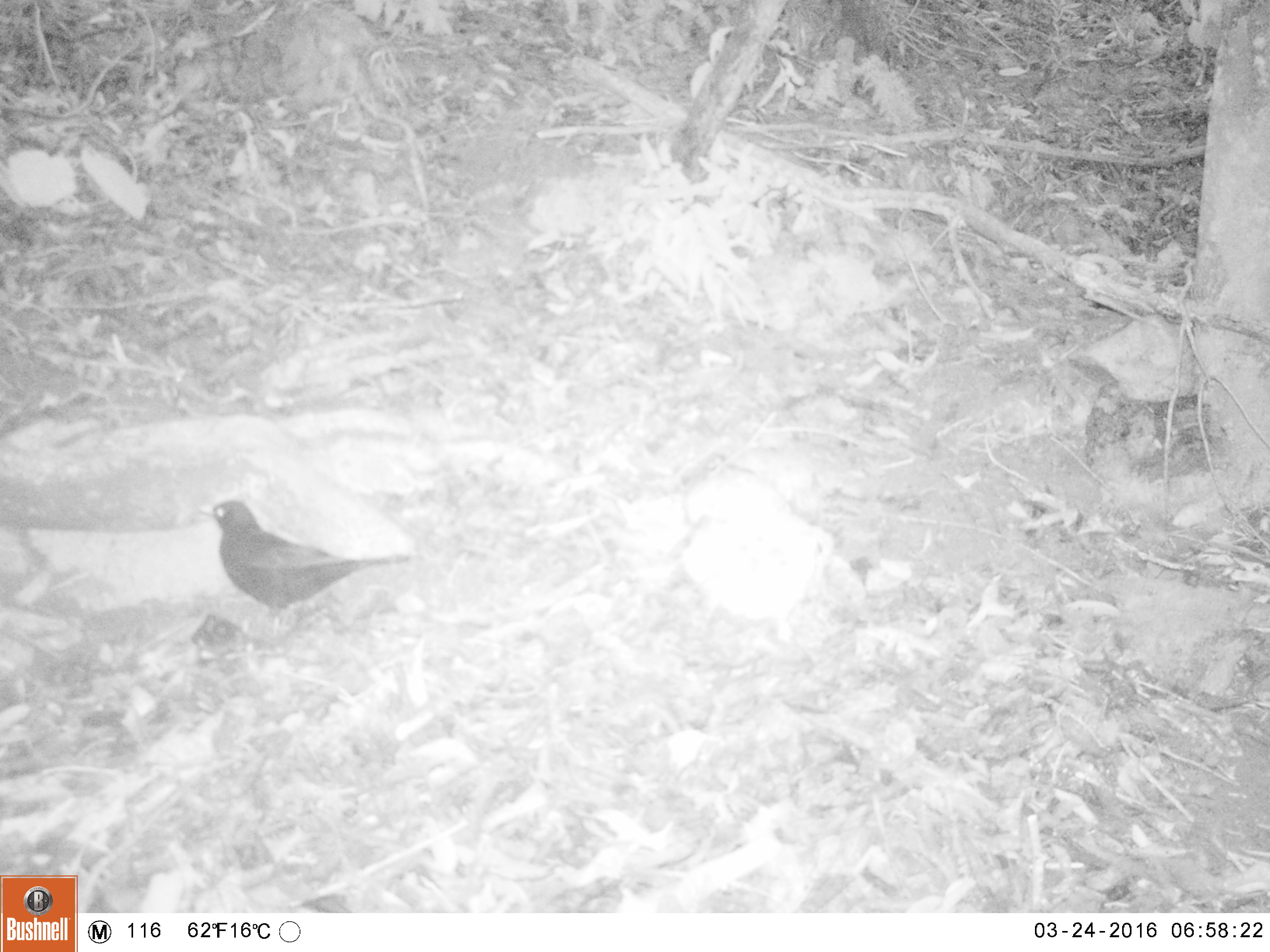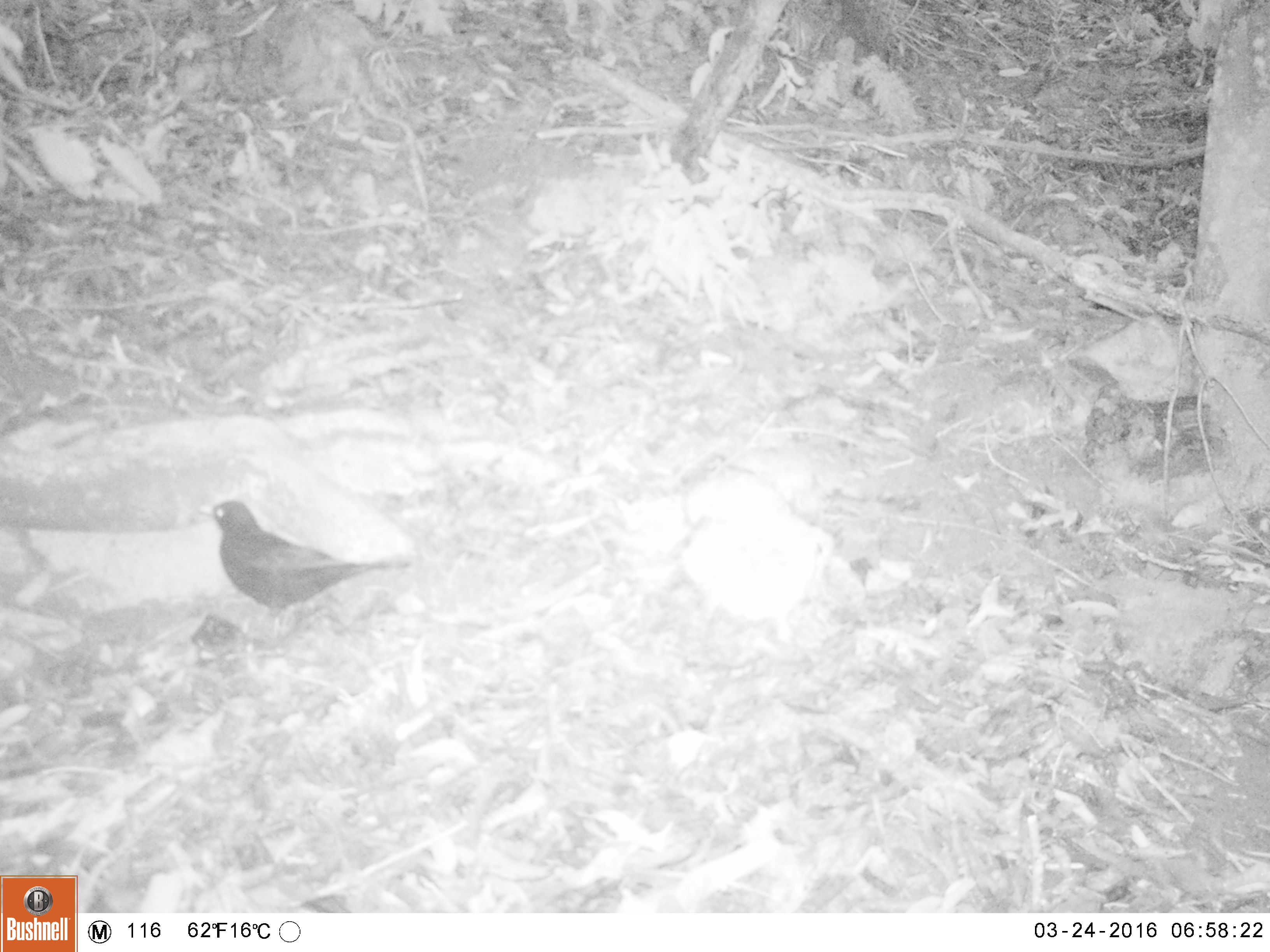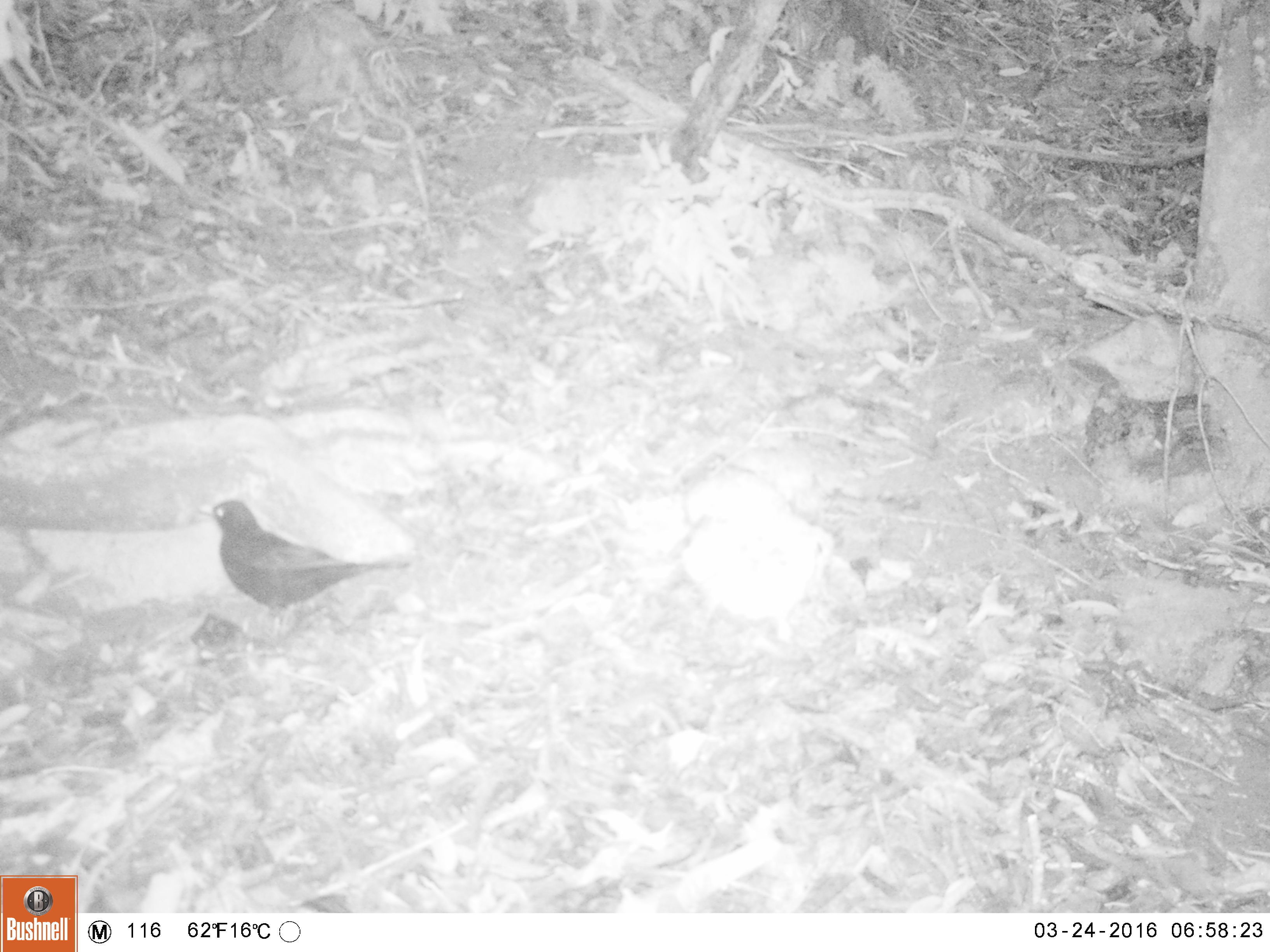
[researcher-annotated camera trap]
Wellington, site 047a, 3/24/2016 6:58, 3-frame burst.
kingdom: Animalia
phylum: Chordata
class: Aves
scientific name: Aves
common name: bird